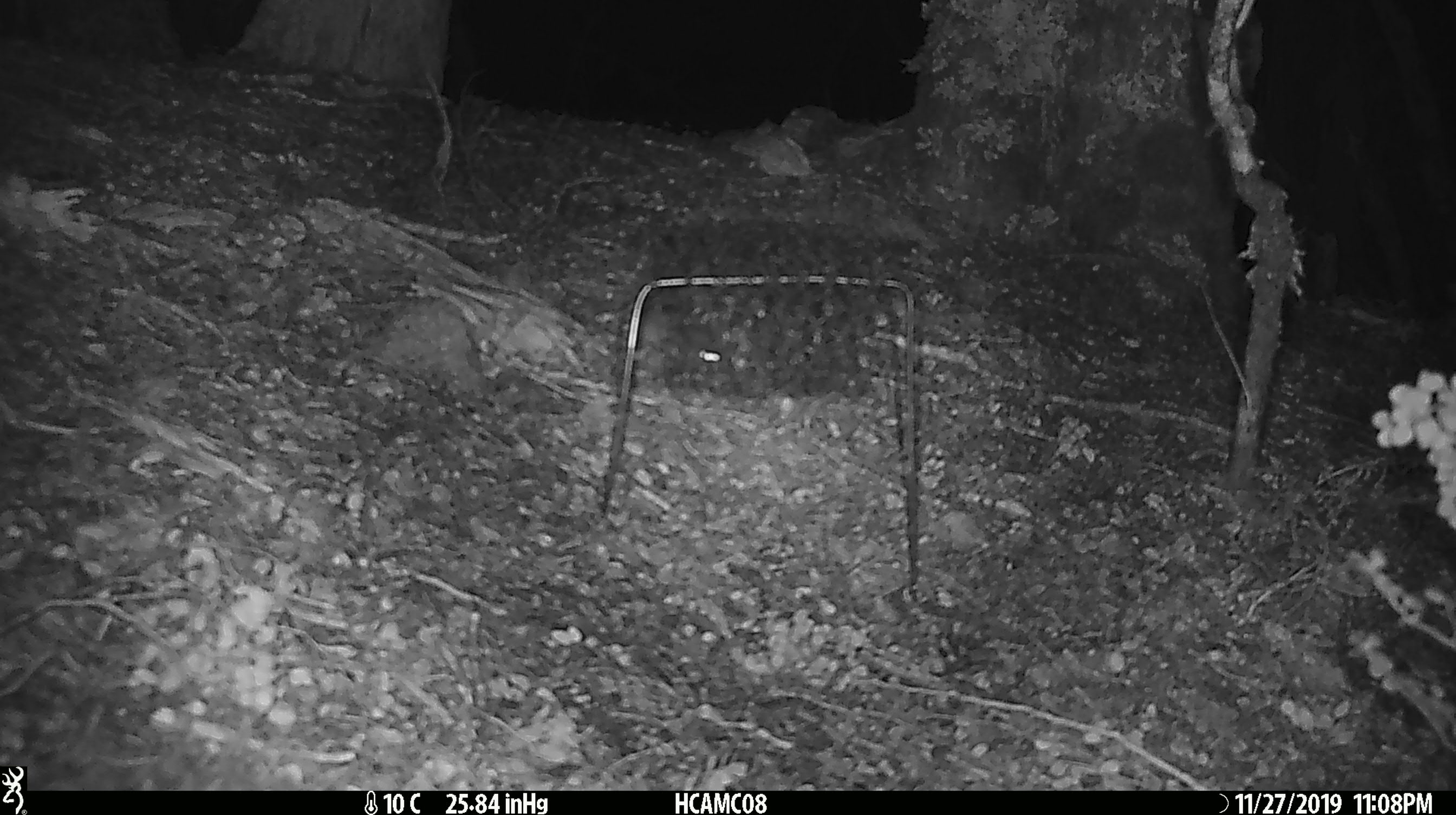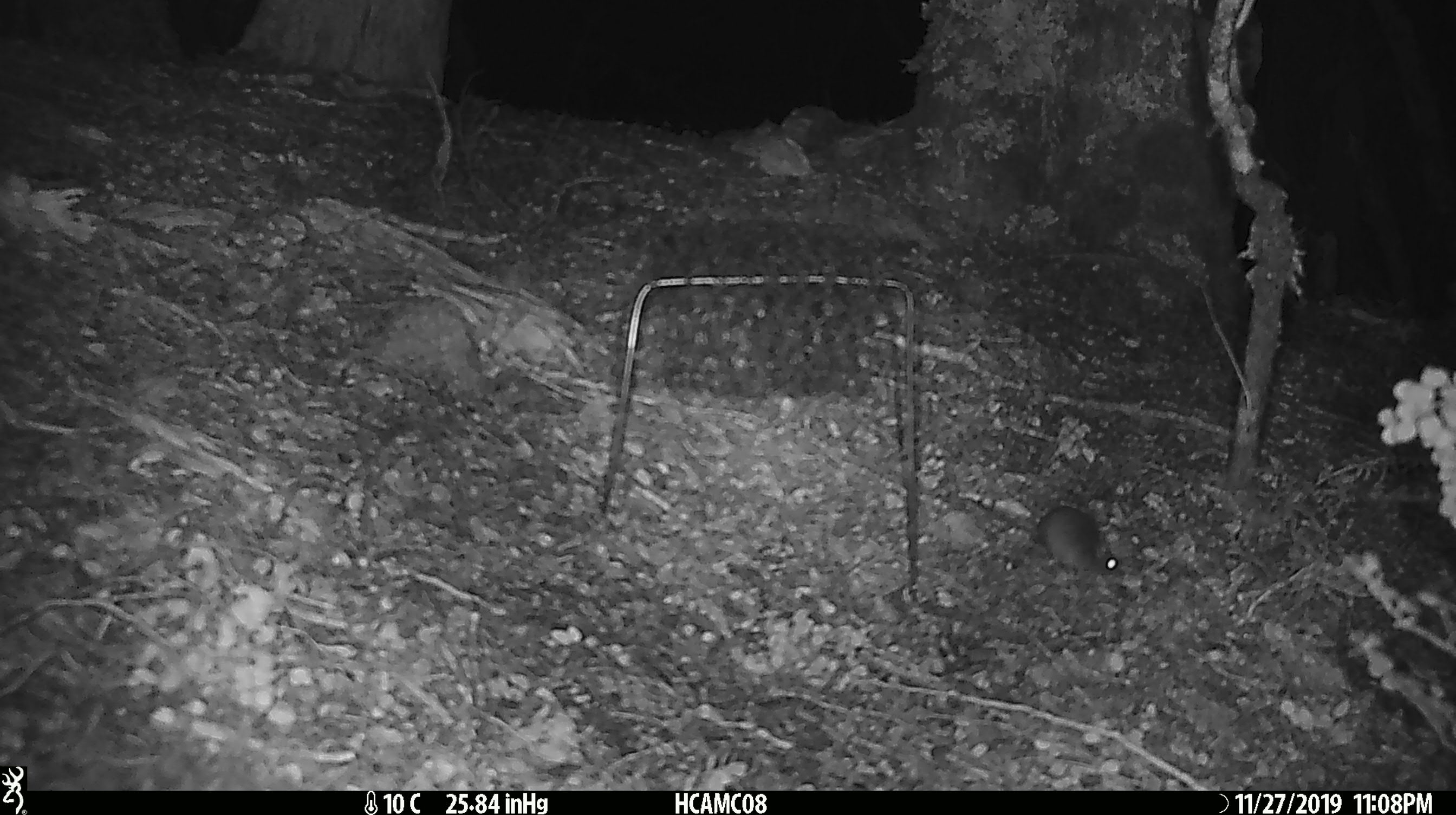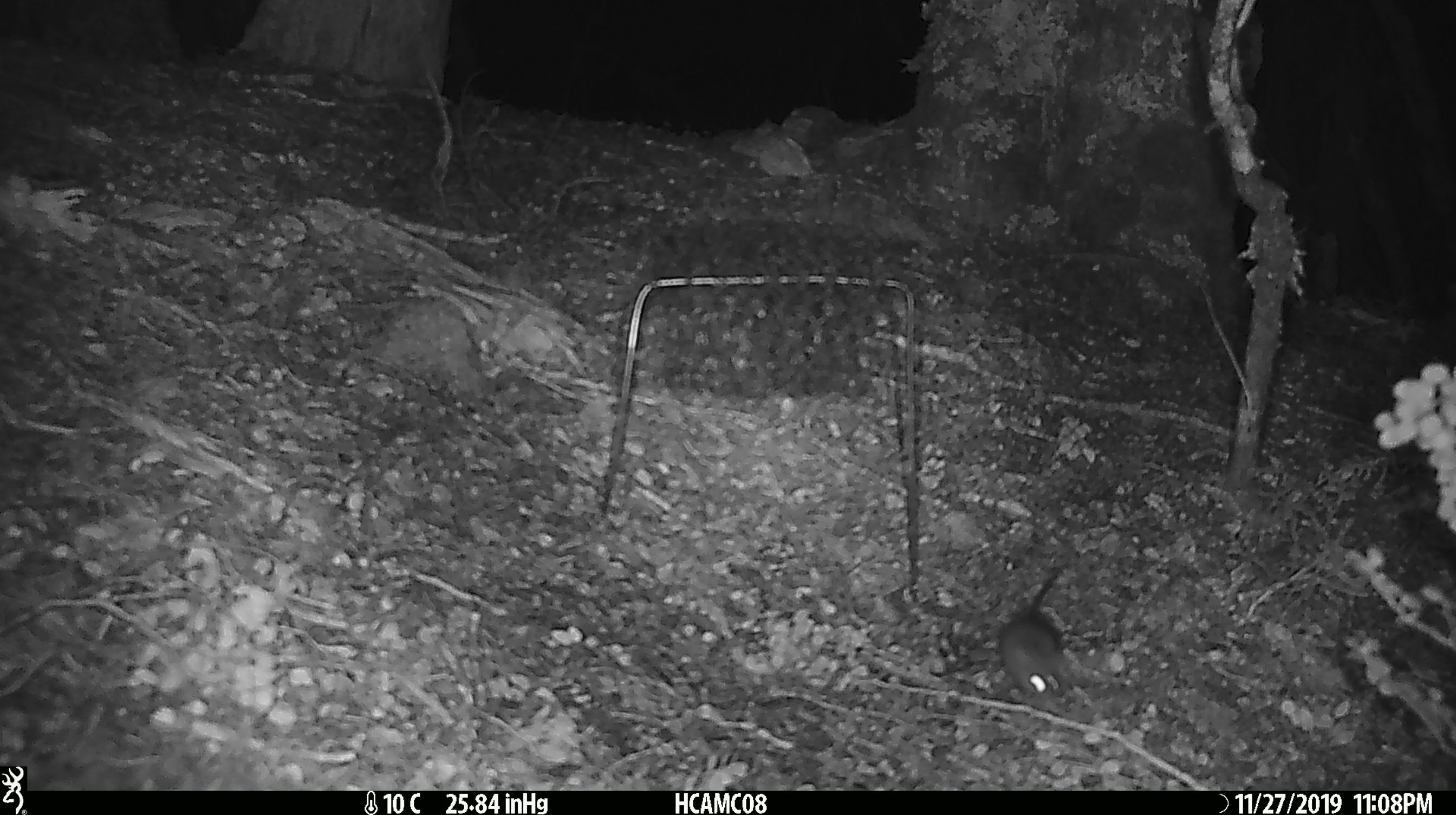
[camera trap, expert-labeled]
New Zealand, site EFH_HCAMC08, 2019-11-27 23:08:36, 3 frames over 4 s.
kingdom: Animalia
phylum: Chordata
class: Mammalia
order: Rodentia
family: Muridae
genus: Mus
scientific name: Mus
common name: mouse